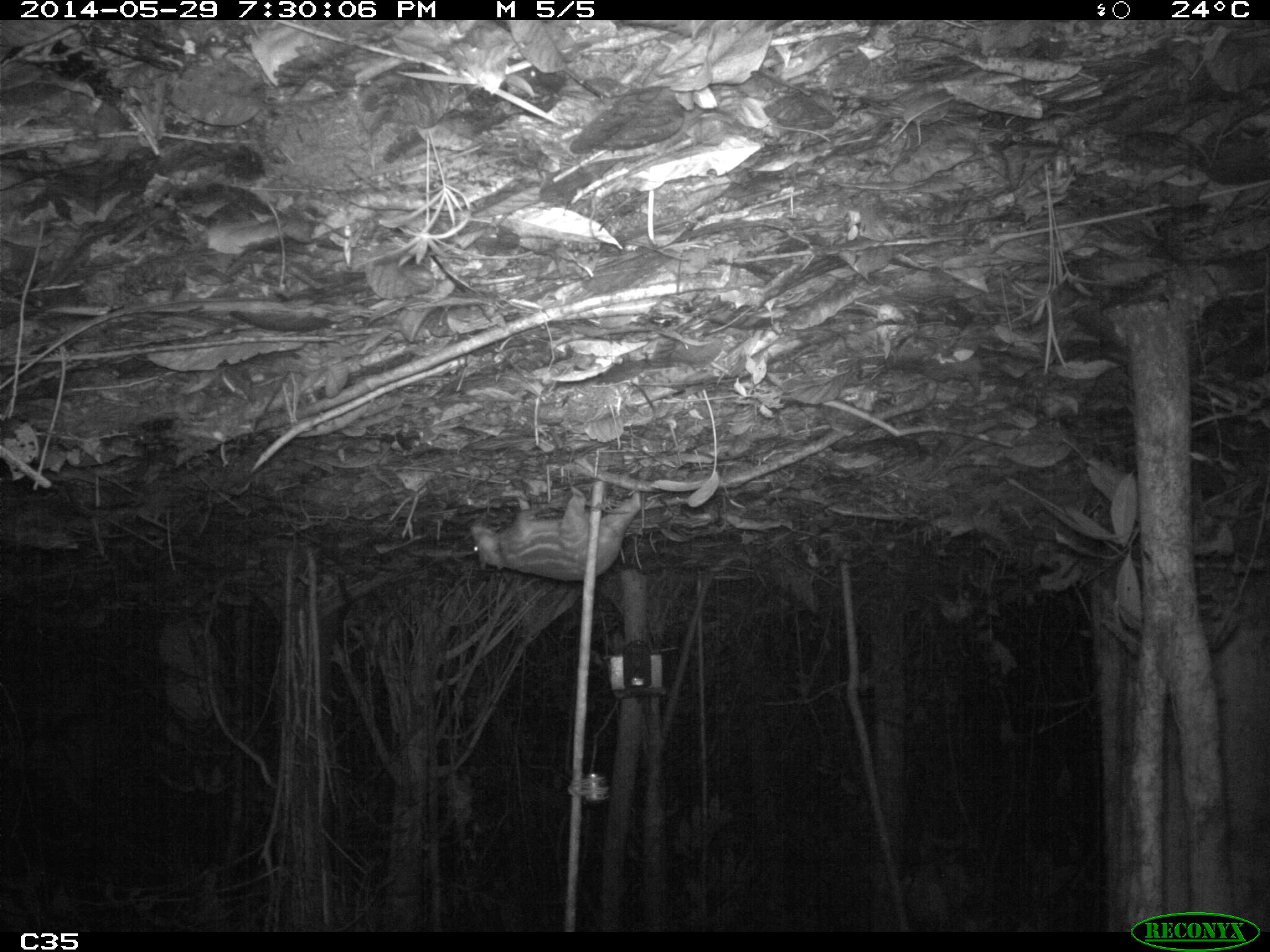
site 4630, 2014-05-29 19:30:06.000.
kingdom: Animalia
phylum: Chordata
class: Mammalia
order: Rodentia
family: Cuniculidae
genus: Cuniculus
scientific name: Cuniculus paca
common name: spotted paca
Cuniculus paca (spotted paca), count 1, age adult.